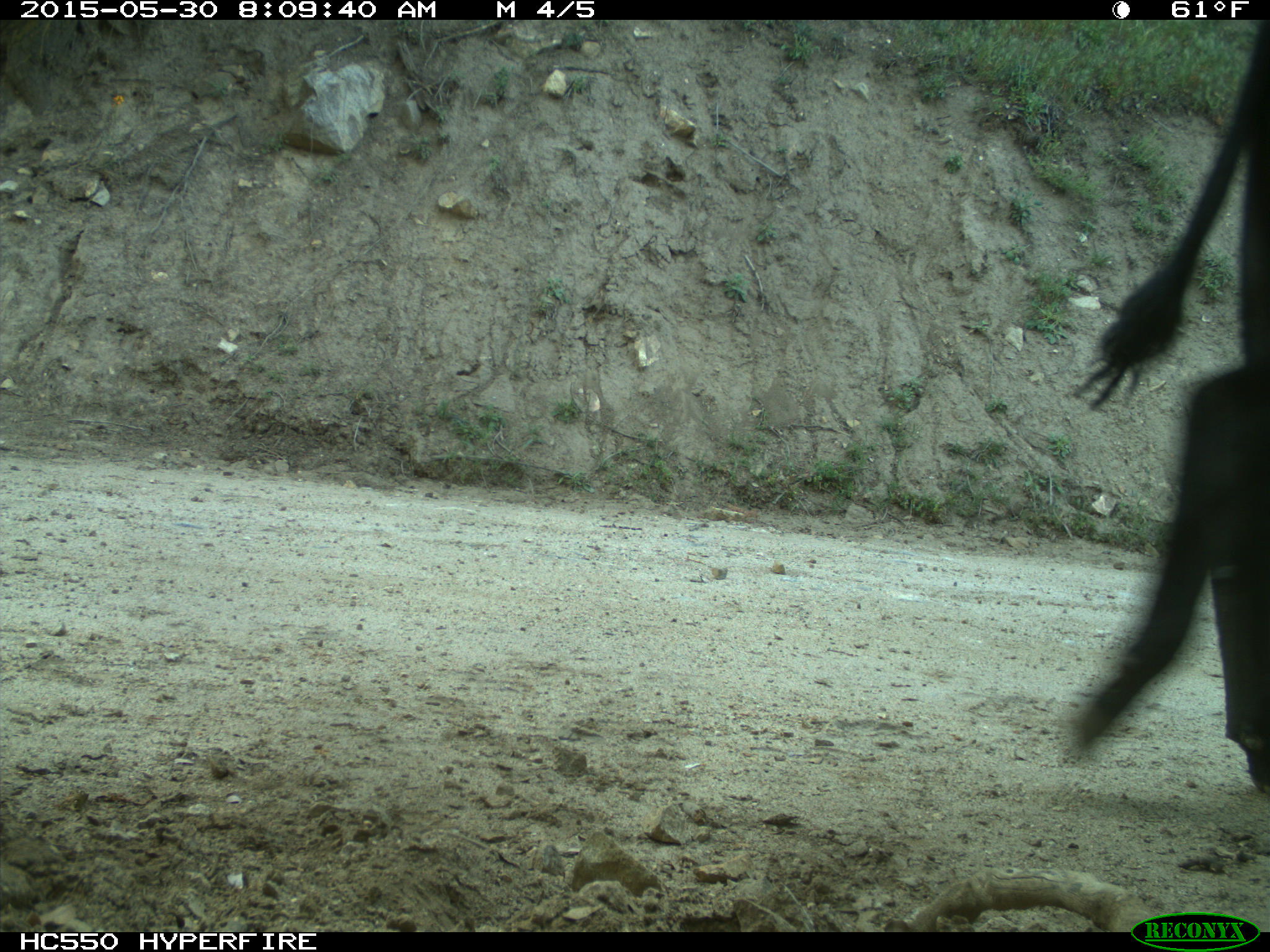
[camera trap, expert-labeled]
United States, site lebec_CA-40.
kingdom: Animalia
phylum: Chordata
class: Mammalia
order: Artiodactyla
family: Bovidae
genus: Bos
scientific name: Bos taurus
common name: domestic cow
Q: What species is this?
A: Bos taurus (domestic cow).